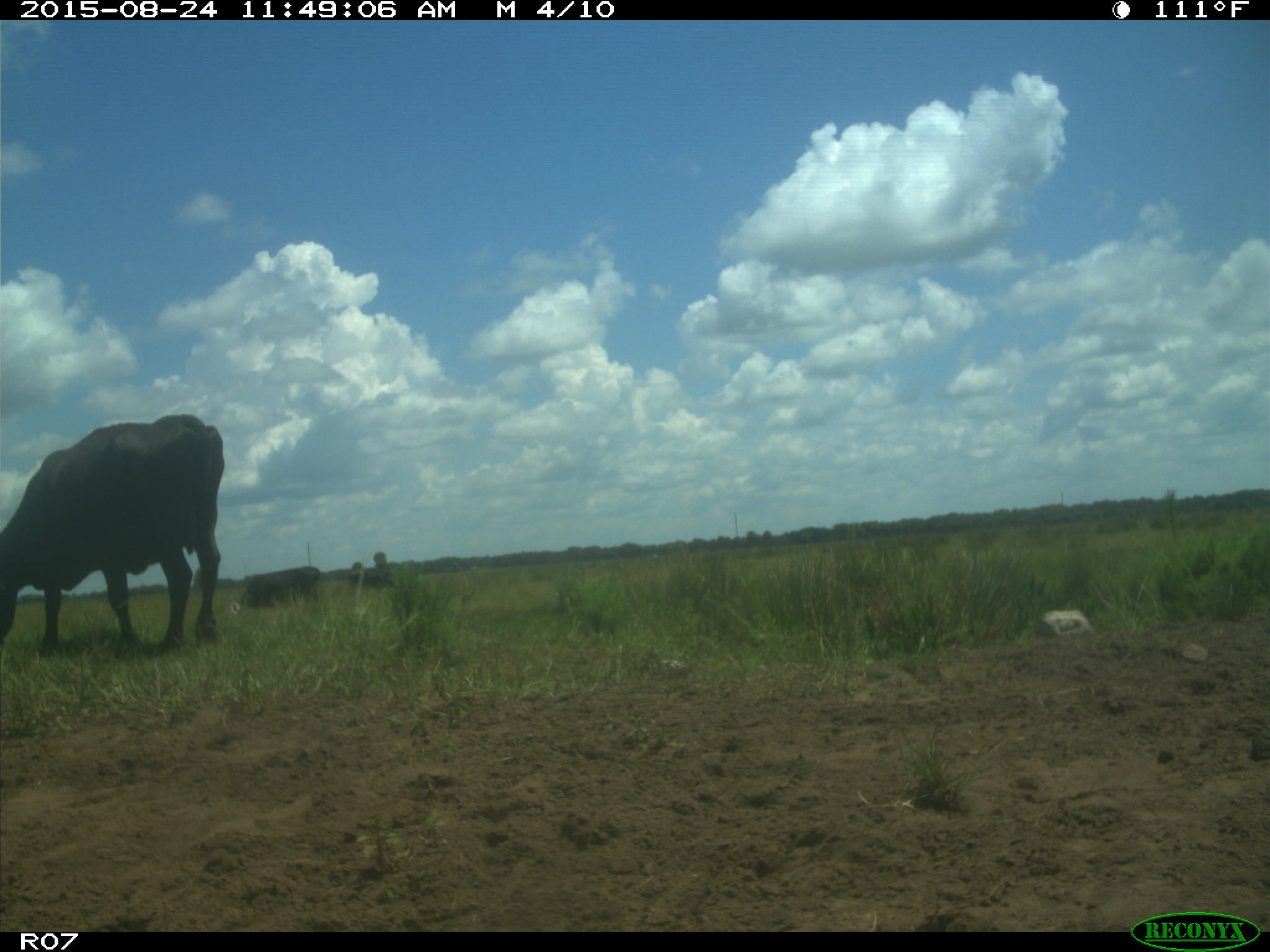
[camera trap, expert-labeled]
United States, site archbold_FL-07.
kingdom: Animalia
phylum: Chordata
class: Mammalia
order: Artiodactyla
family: Bovidae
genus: Bos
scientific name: Bos taurus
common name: domestic cow